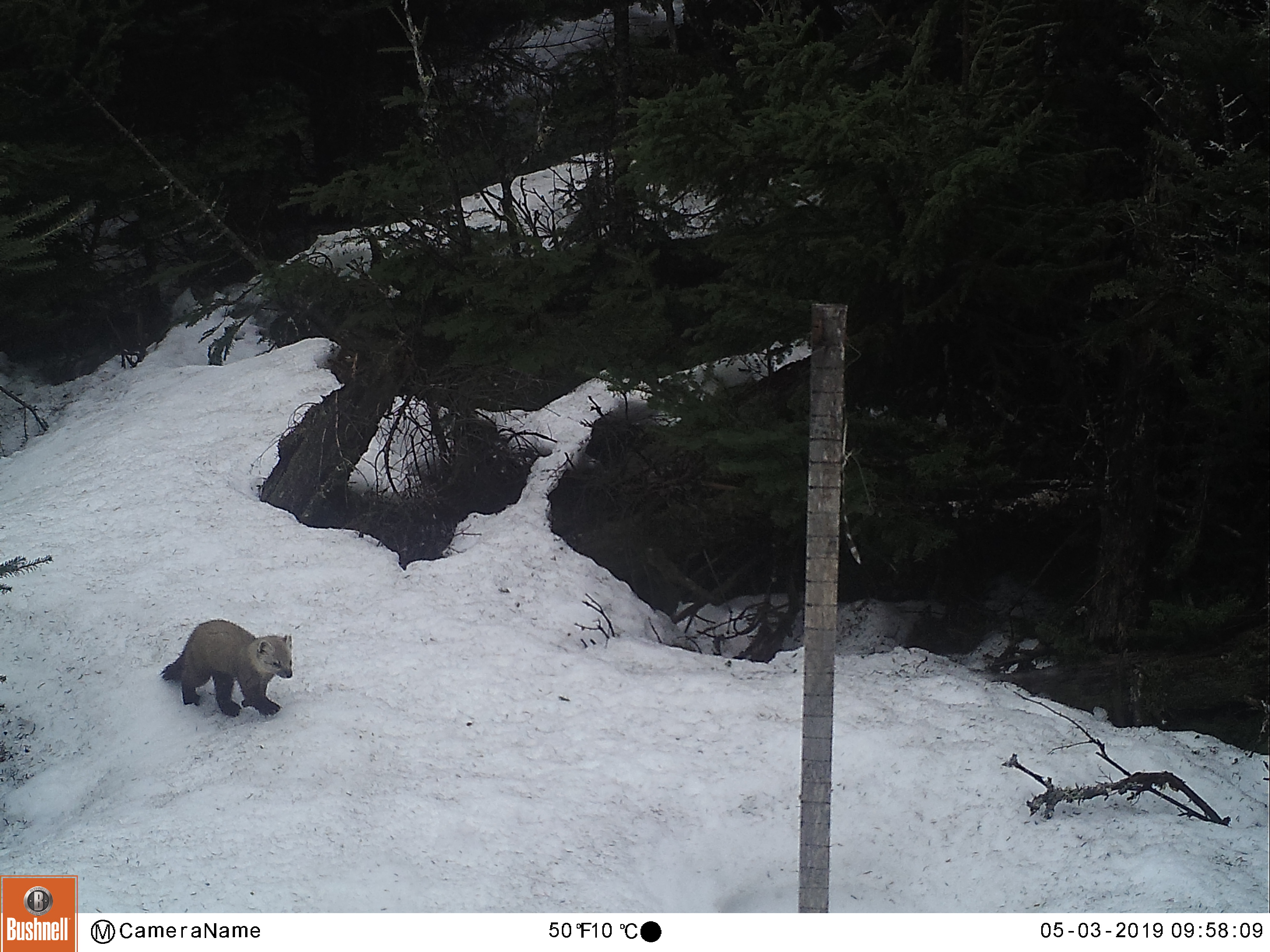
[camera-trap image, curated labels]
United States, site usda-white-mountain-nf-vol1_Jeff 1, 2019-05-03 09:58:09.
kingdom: Animalia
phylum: Chordata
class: Mammalia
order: Carnivora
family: Mustelidae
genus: Martes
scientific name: Martes americana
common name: american marten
American marten (Martes americana).